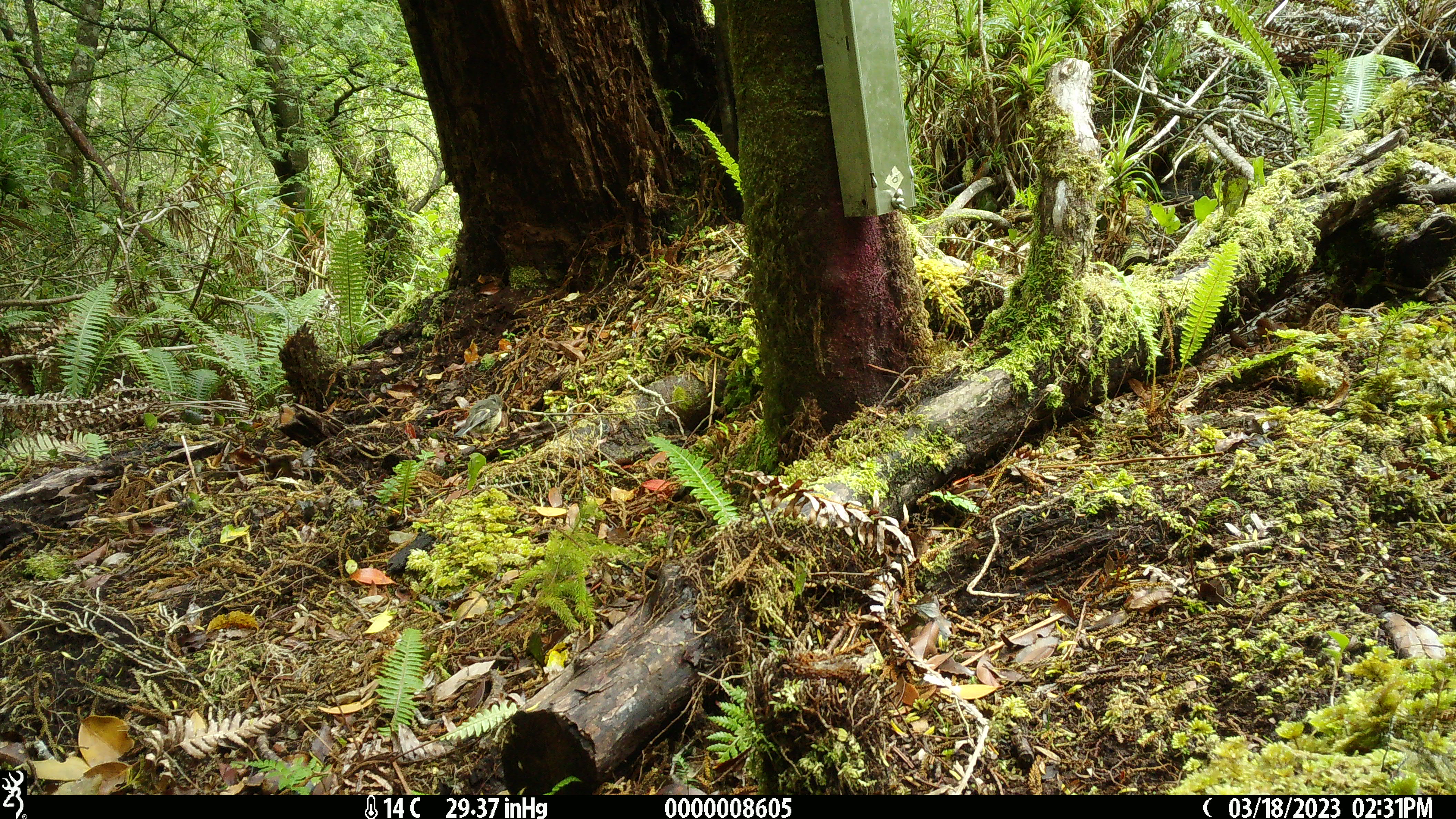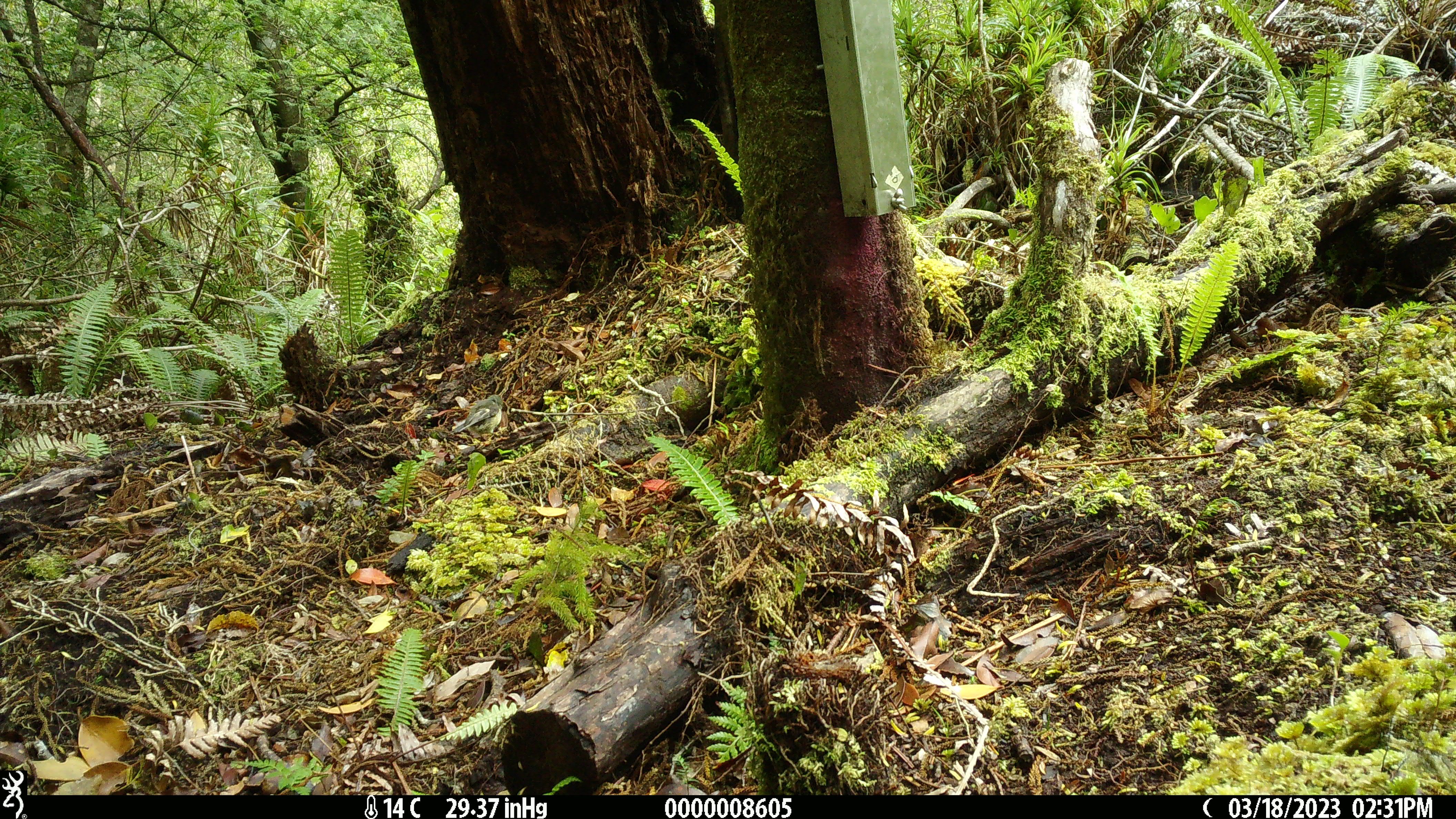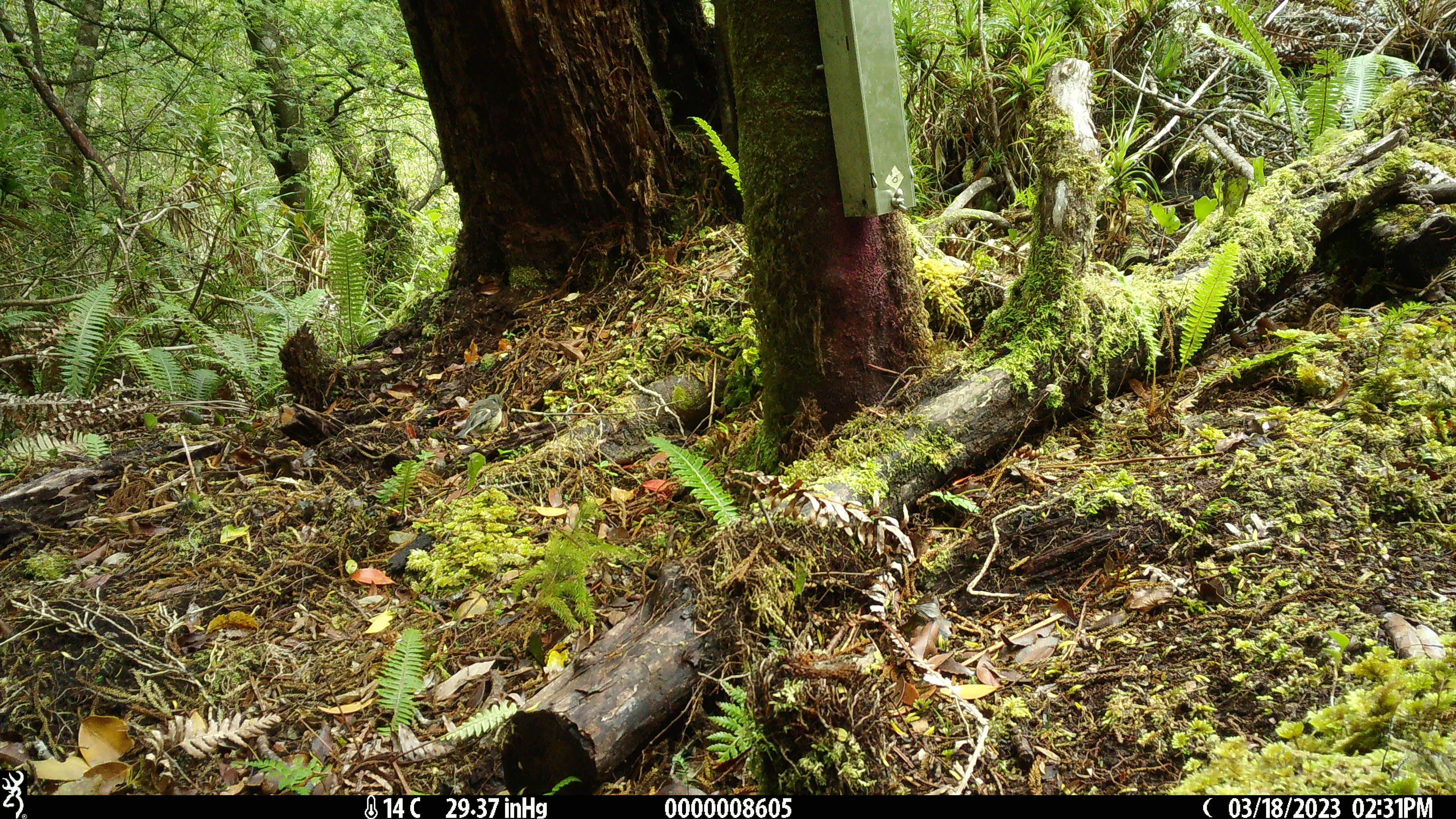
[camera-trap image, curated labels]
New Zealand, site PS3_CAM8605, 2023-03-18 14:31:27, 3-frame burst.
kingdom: Animalia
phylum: Chordata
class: Aves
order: Passeriformes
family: Petroicidae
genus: Petroica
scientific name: Petroica macrocephala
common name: tomtit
Tomtit (Petroica macrocephala).